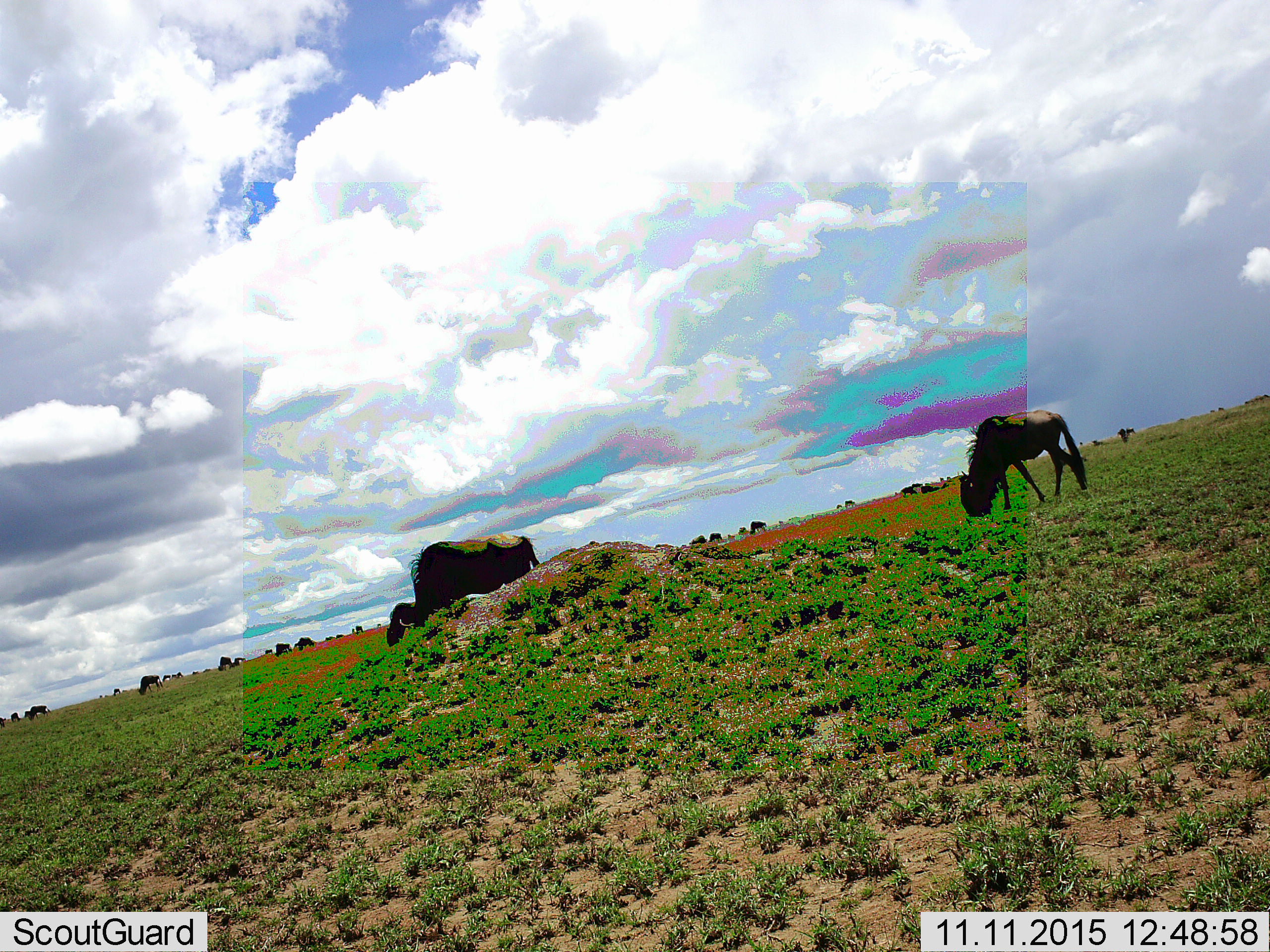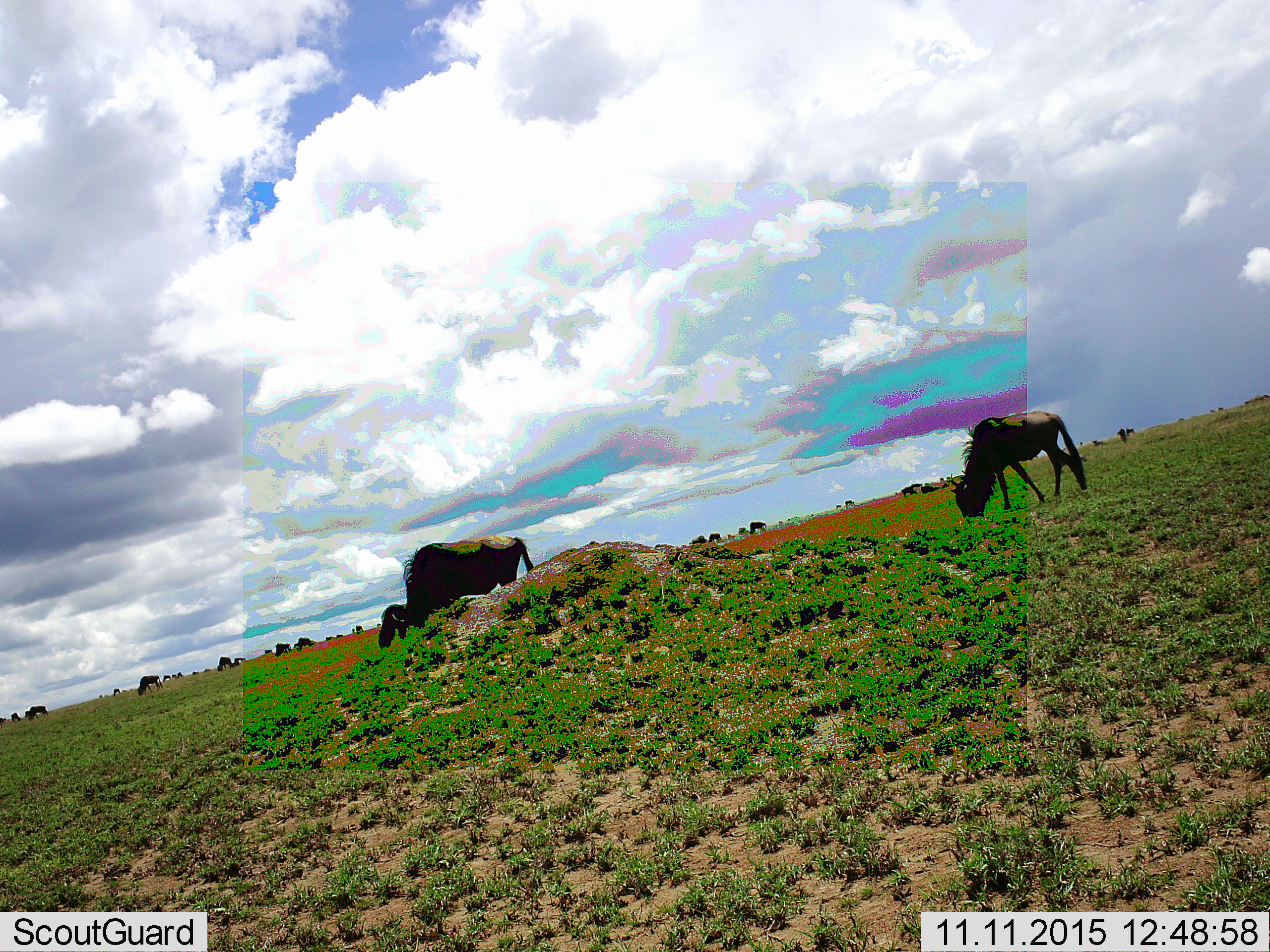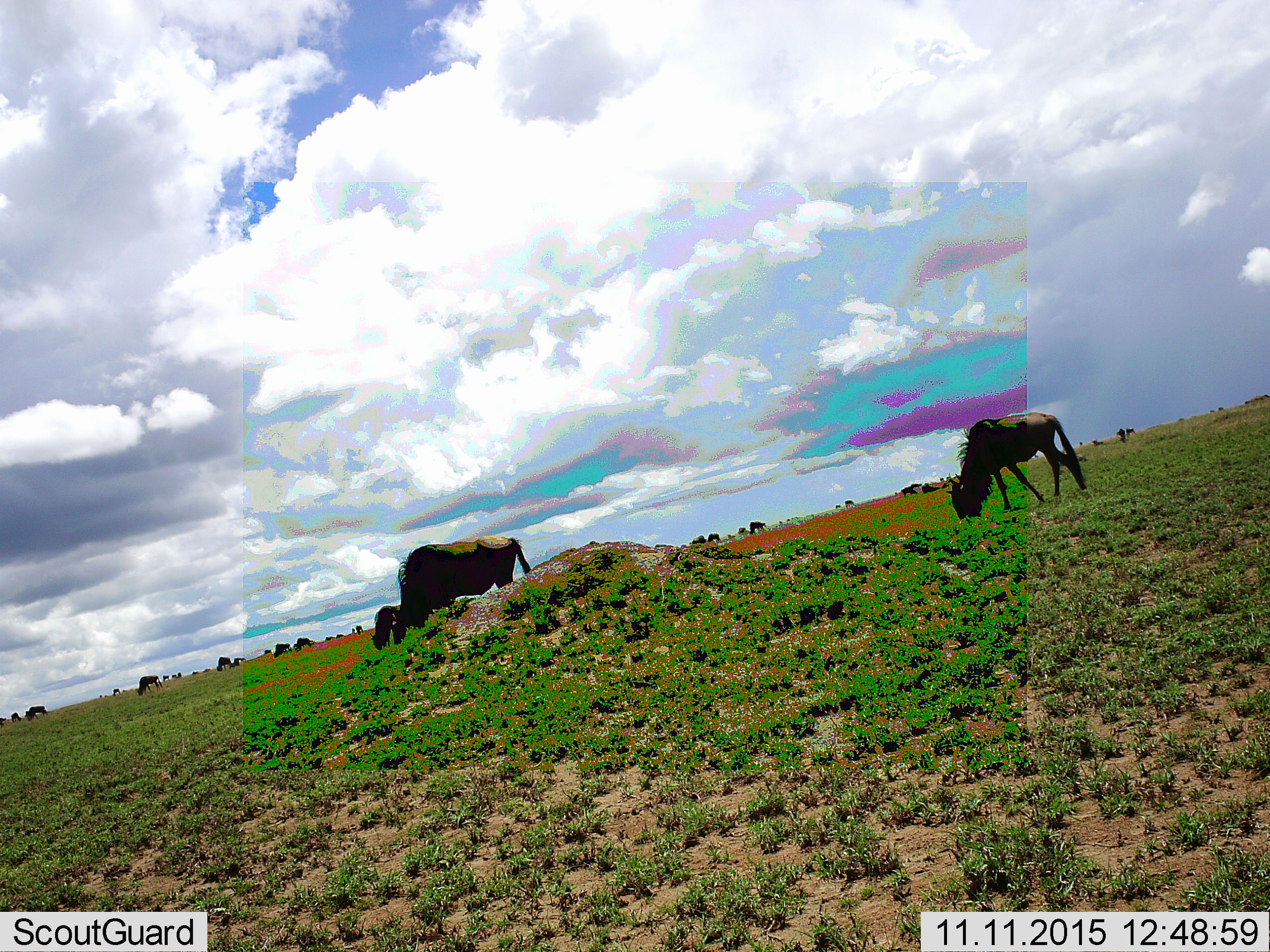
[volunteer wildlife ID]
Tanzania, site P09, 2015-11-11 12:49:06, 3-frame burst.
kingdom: Animalia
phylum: Chordata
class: Mammalia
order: Artiodactyla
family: Bovidae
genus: Connochaetes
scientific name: Connochaetes taurinus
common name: blue wildebeest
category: wildebeest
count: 11-50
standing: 57%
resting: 14%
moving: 29%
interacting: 14%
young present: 0%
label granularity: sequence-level